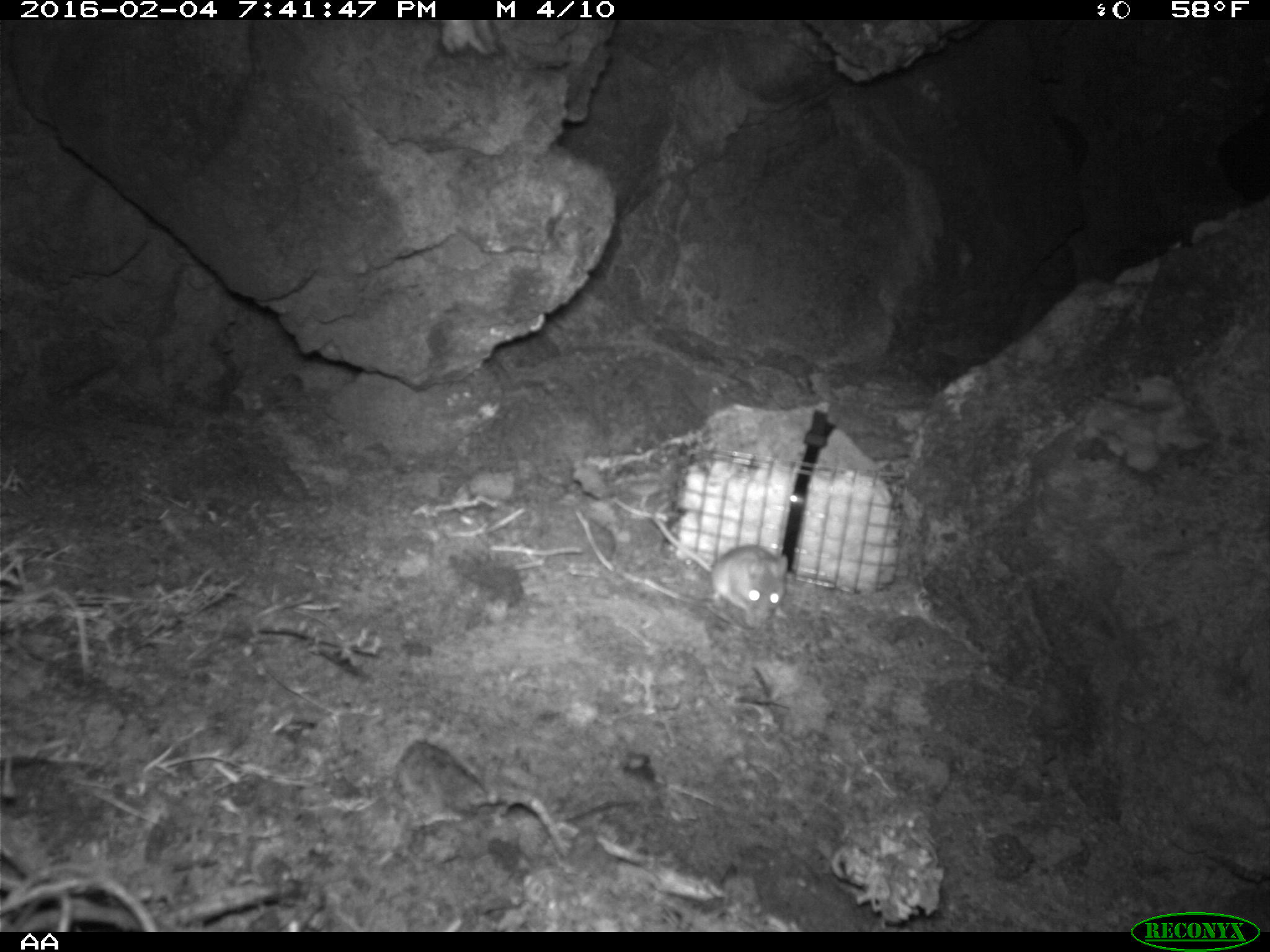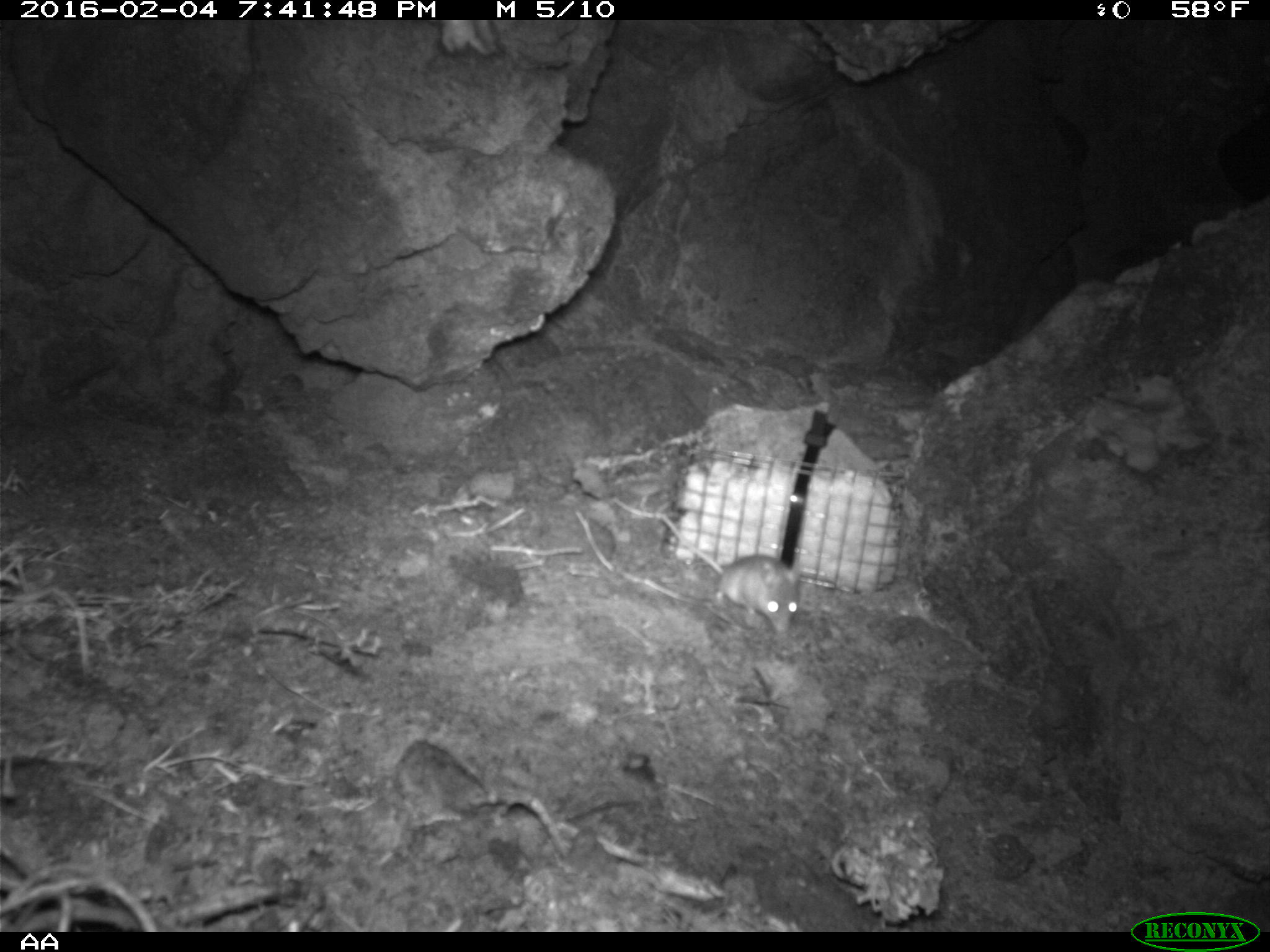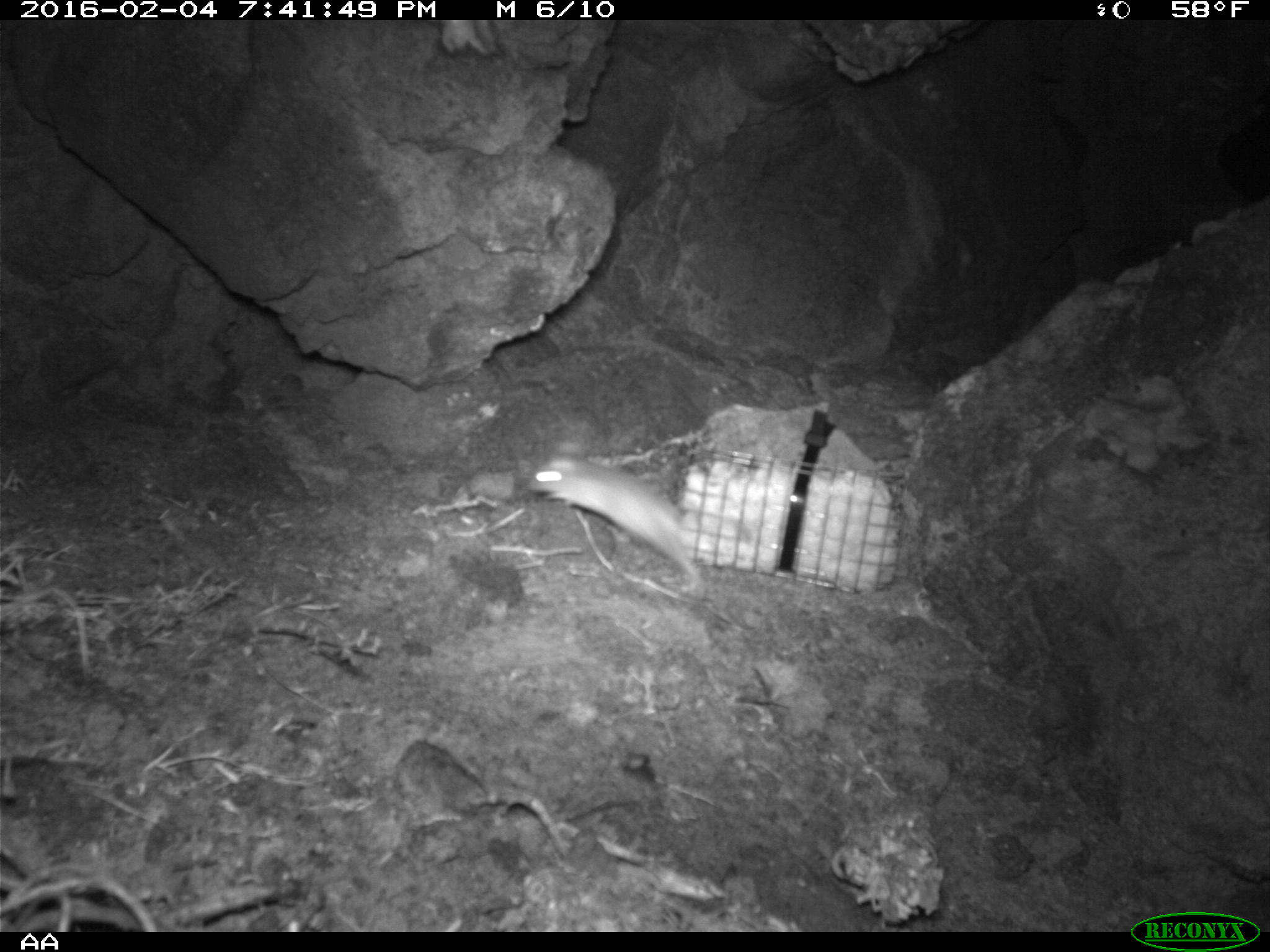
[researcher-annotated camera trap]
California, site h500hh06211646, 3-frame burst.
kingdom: Animalia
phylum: Chordata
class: Mammalia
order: Rodentia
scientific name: Rodentia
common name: rodent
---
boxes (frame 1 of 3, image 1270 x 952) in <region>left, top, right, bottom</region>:
rodent: <region>648, 510, 788, 630</region>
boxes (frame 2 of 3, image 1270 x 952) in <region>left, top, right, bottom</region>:
rodent: <region>661, 513, 799, 633</region>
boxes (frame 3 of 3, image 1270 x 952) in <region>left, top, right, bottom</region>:
rodent: <region>528, 439, 704, 594</region>